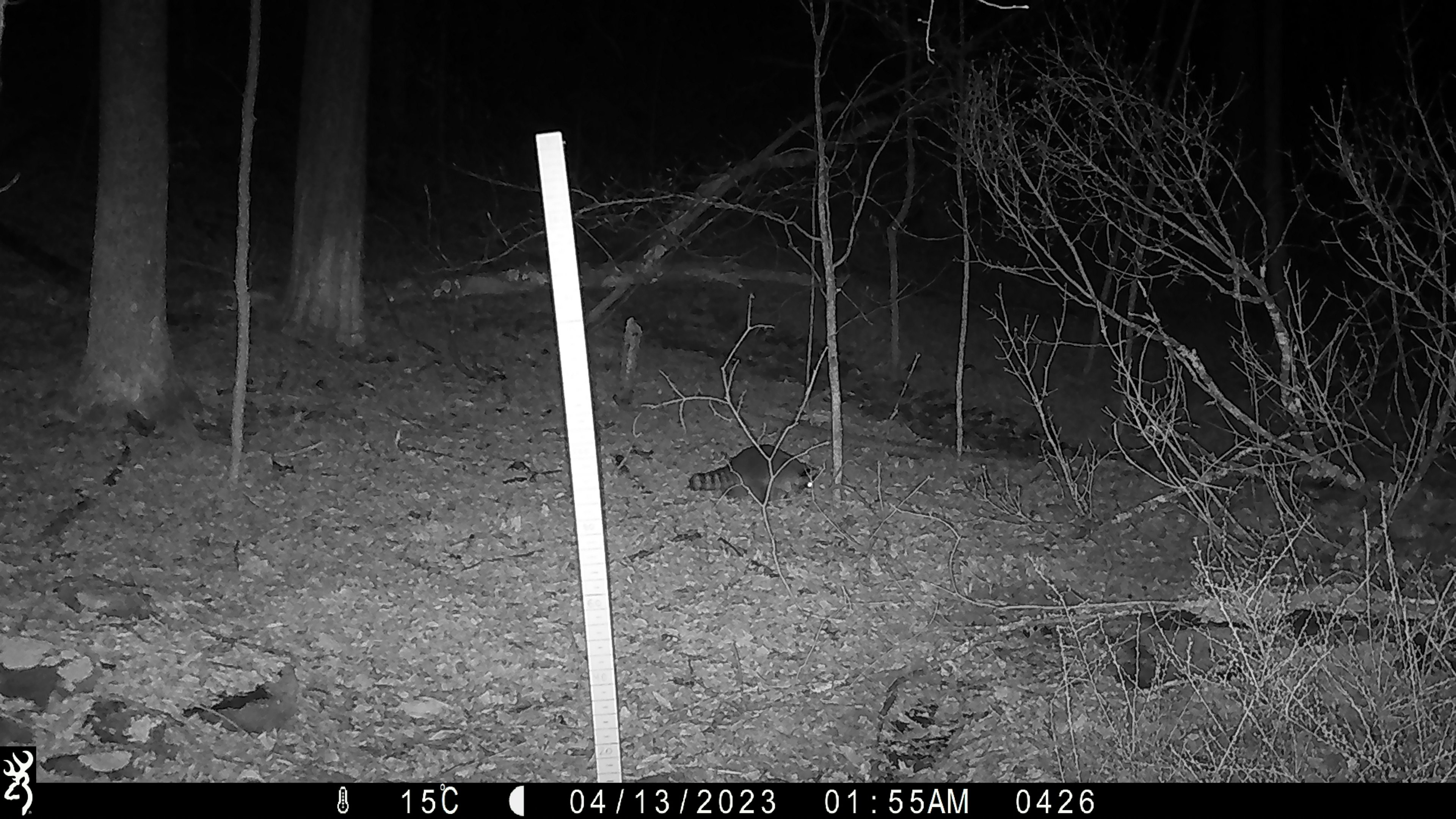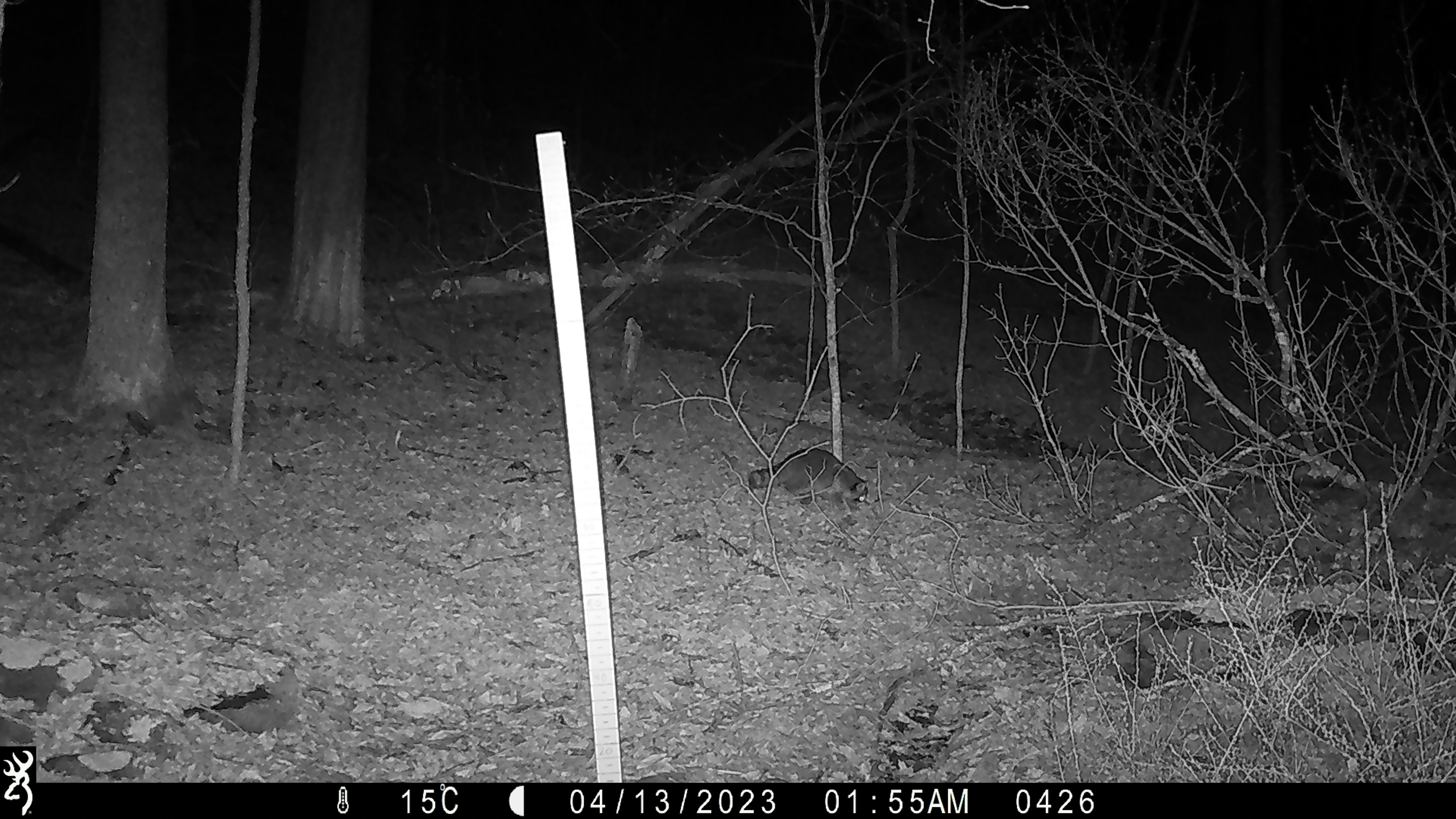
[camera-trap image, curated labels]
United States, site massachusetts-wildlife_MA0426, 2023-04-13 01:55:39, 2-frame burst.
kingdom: Animalia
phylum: Chordata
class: Mammalia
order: Carnivora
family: Procyonidae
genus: Procyon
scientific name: Procyon lotor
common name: raccoon